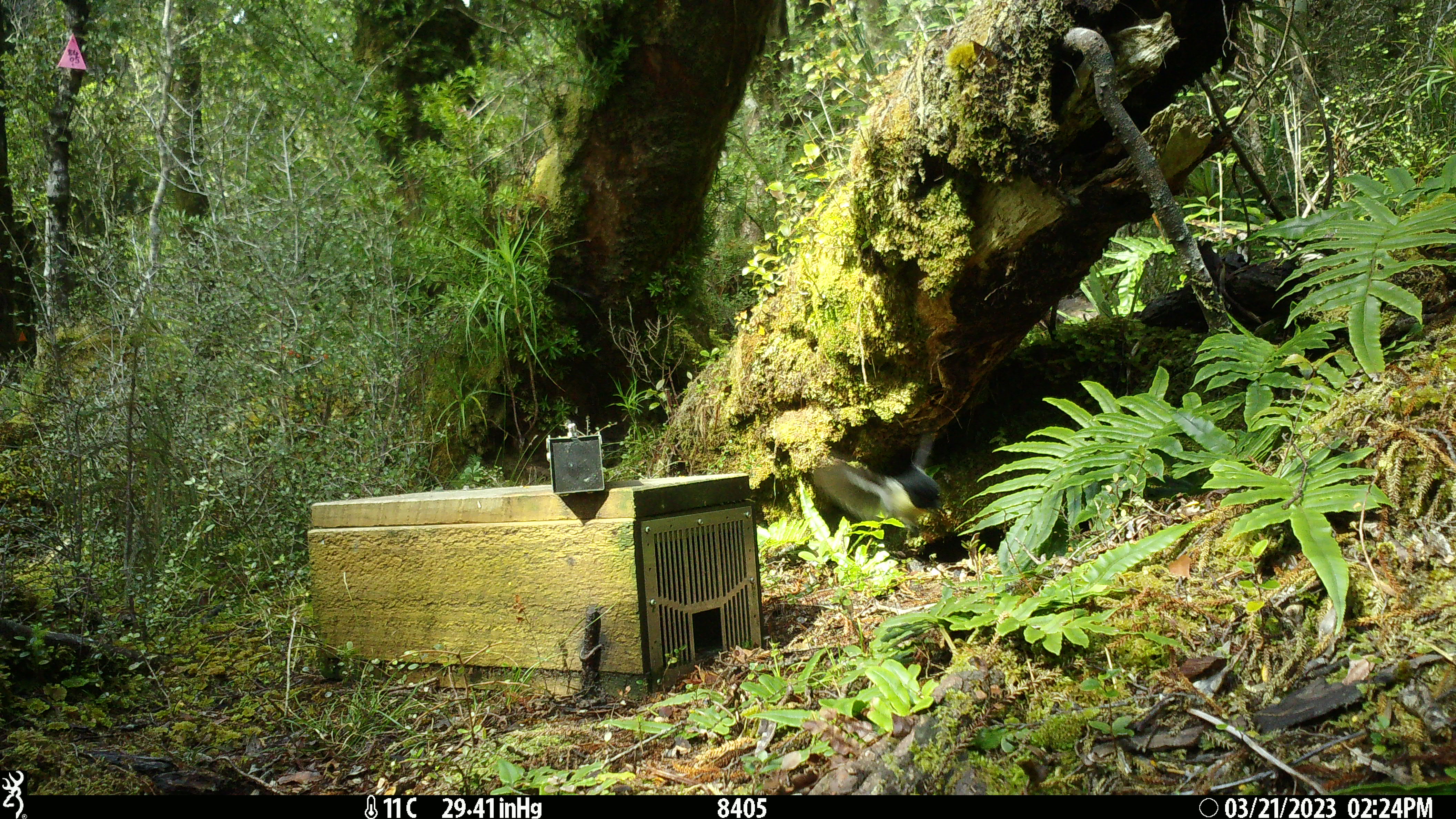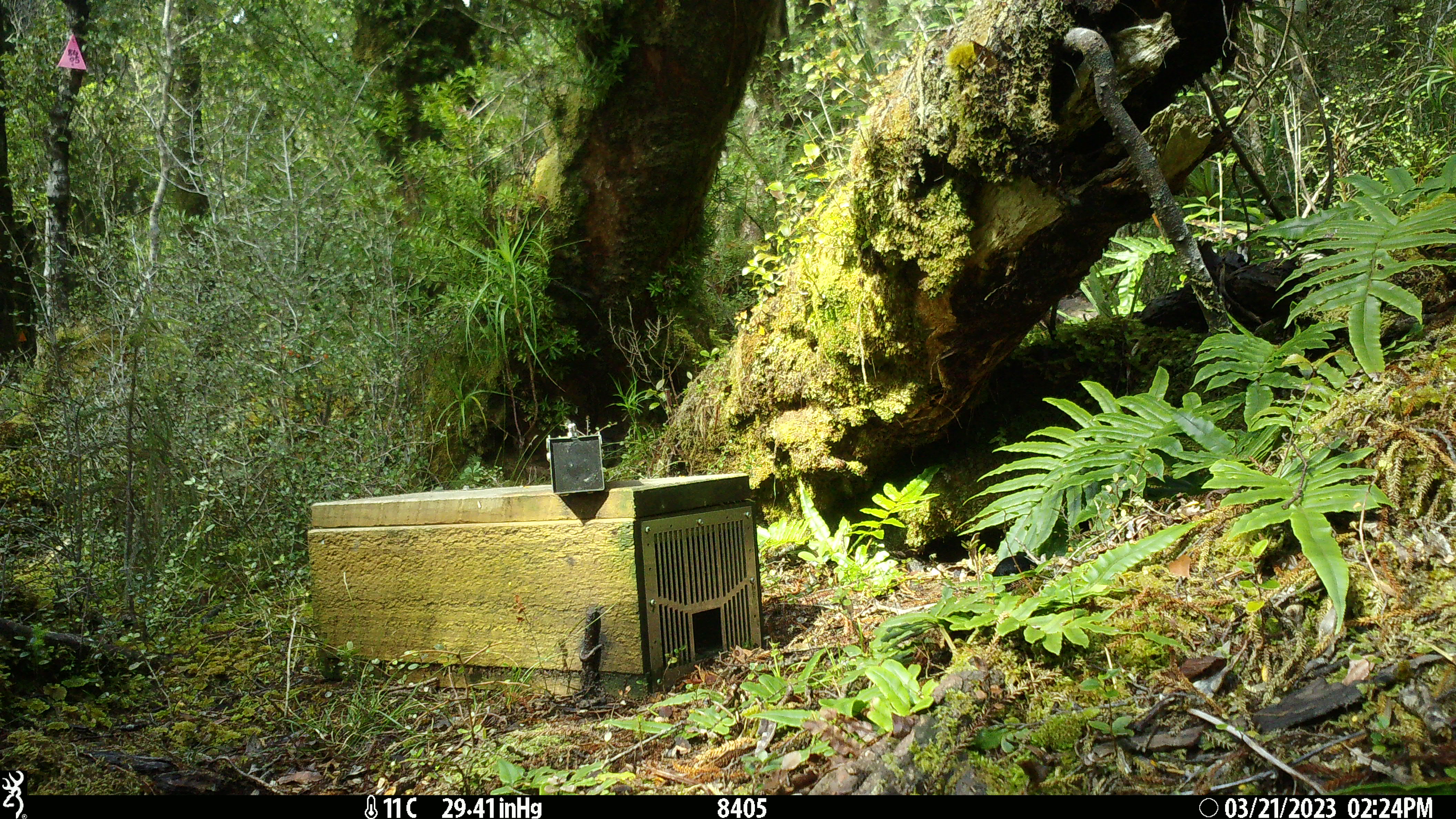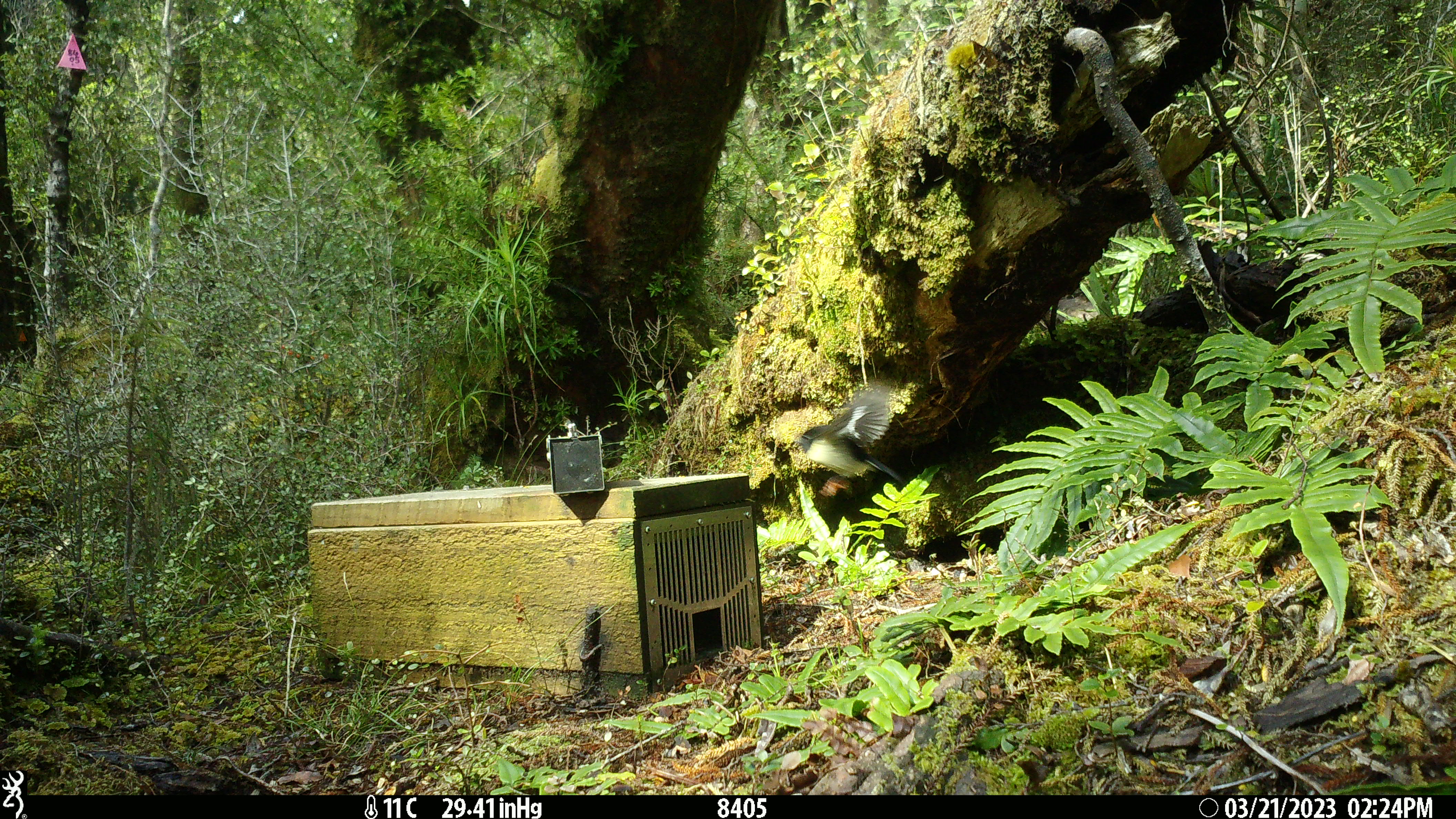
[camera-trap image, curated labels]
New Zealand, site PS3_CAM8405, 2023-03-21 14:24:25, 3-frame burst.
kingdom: Animalia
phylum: Chordata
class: Aves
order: Passeriformes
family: Petroicidae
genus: Petroica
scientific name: Petroica macrocephala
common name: tomtit